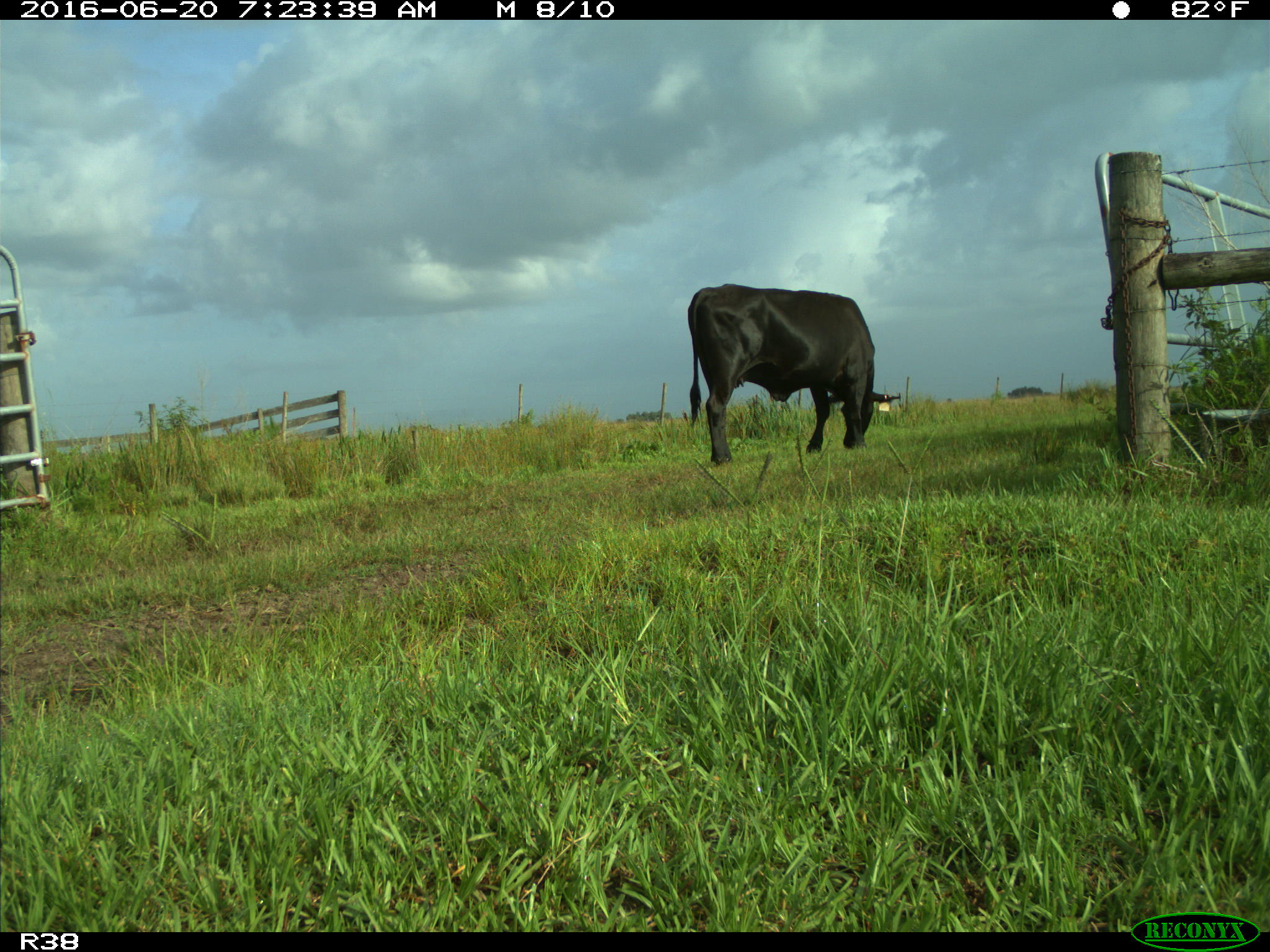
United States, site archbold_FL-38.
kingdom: Animalia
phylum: Chordata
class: Mammalia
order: Artiodactyla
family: Bovidae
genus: Bos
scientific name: Bos taurus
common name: domestic cow